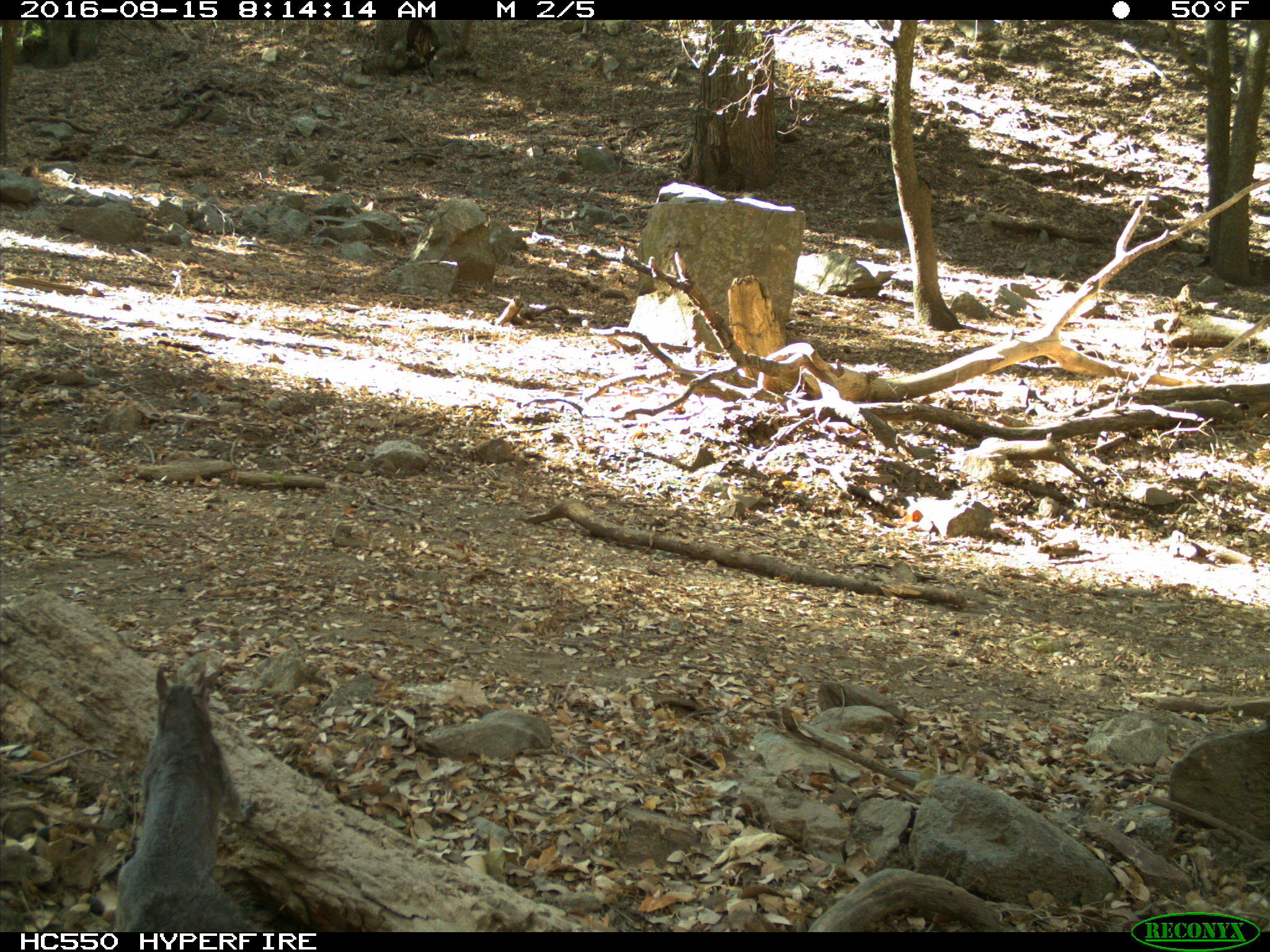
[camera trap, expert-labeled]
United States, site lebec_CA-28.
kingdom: Animalia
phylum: Chordata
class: Mammalia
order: Rodentia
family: Sciuridae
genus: Sciurus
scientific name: Sciurus carolinensis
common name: eastern gray squirrel